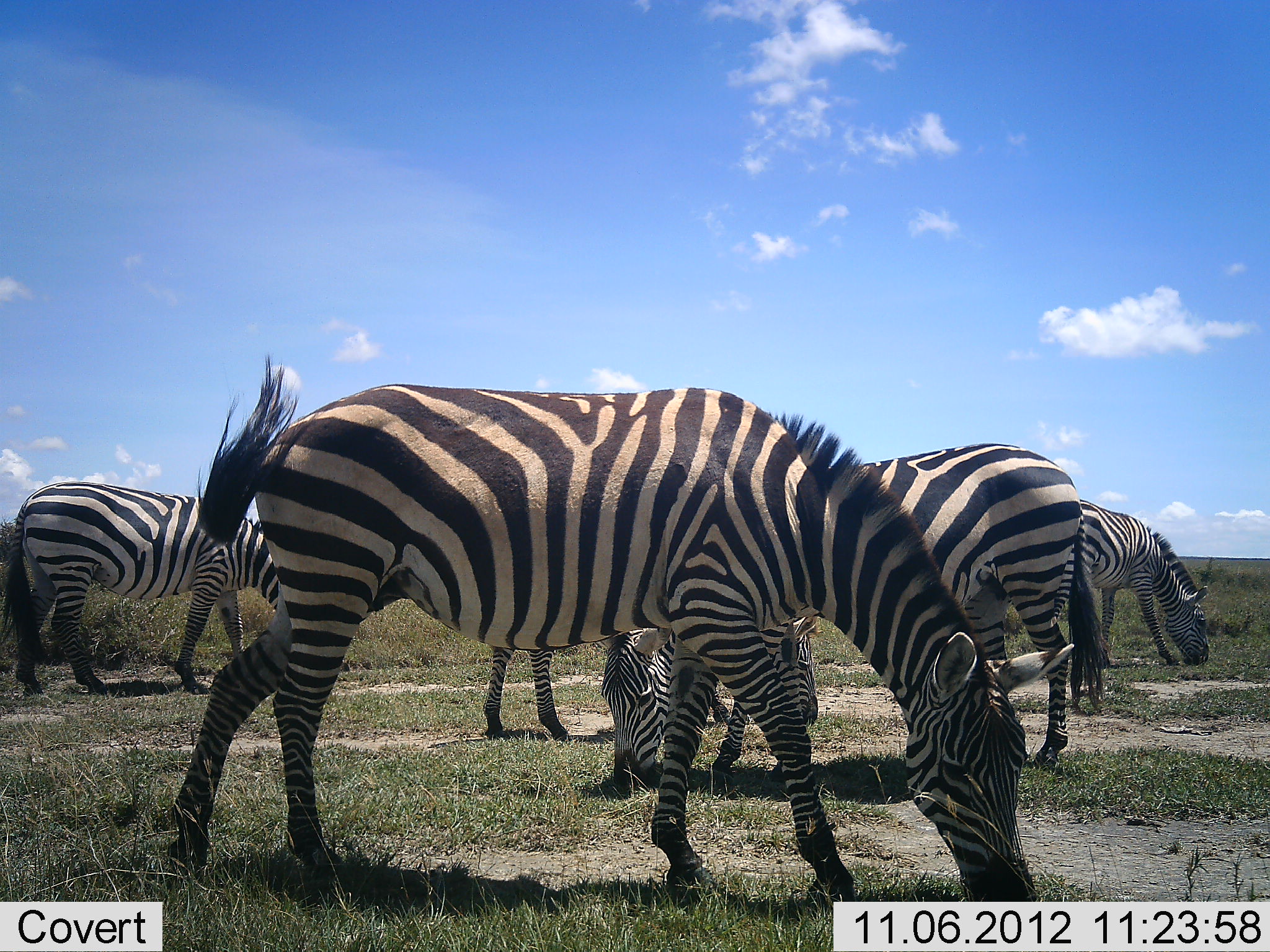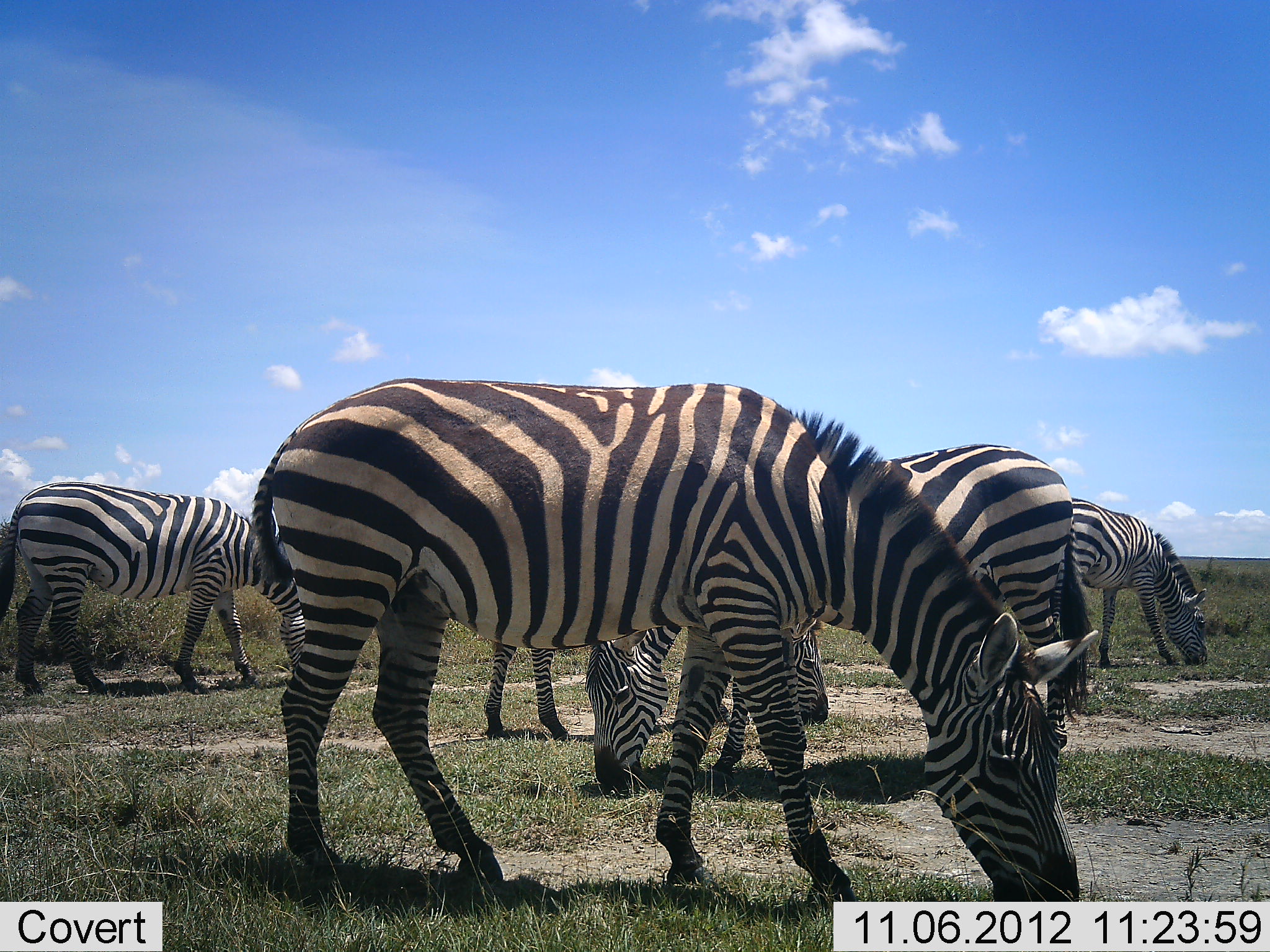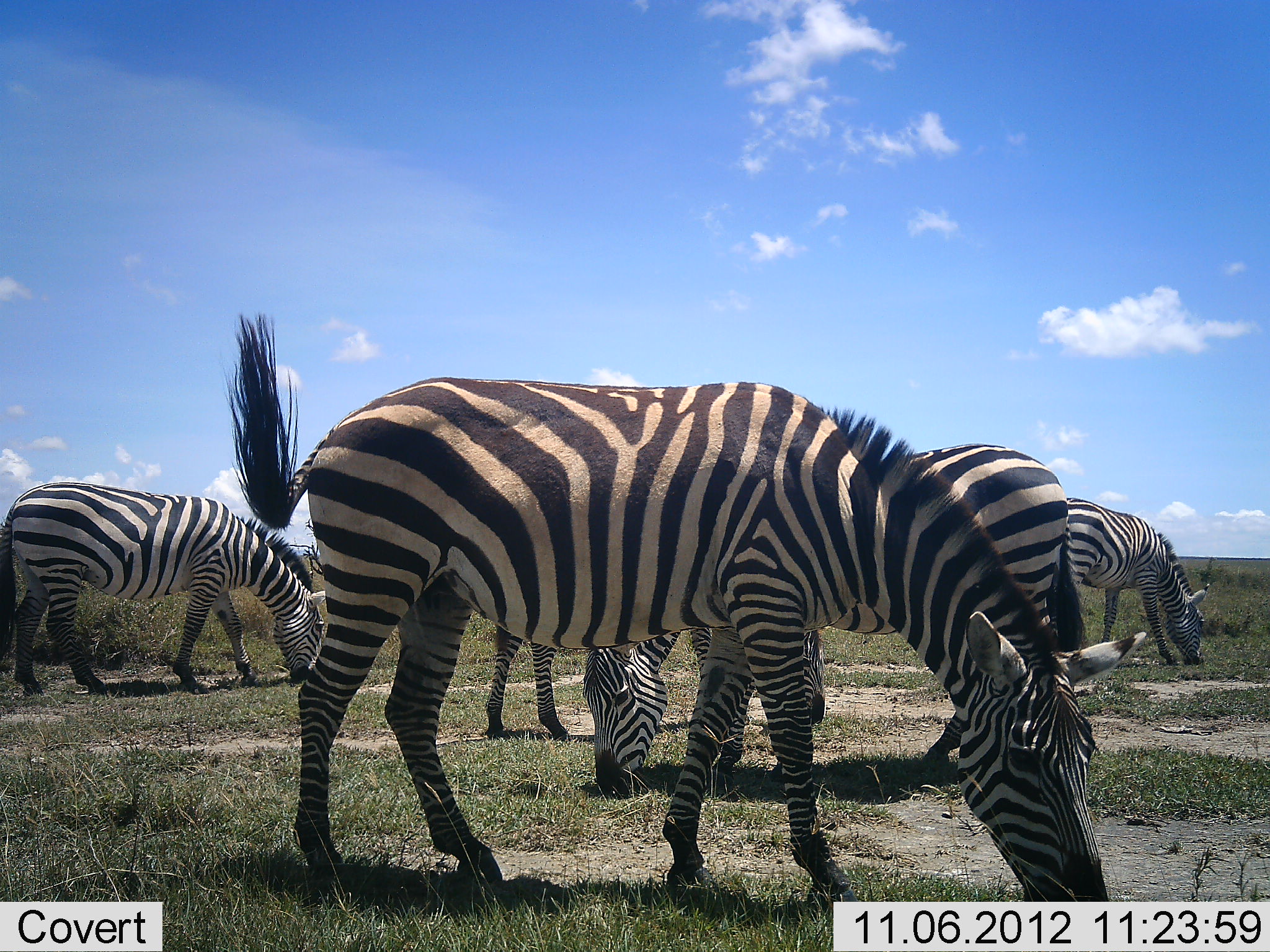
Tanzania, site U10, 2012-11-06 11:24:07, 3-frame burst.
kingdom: Animalia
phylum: Chordata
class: Mammalia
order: Perissodactyla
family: Equidae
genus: Equus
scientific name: Equus quagga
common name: plains zebra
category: zebra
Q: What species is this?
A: Zebra (plains zebra) (Equus quagga).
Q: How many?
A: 5.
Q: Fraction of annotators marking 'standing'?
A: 30%.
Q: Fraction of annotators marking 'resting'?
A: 0%.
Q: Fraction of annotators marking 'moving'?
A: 10%.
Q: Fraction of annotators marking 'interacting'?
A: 0%.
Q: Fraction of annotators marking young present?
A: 0%.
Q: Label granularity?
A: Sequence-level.